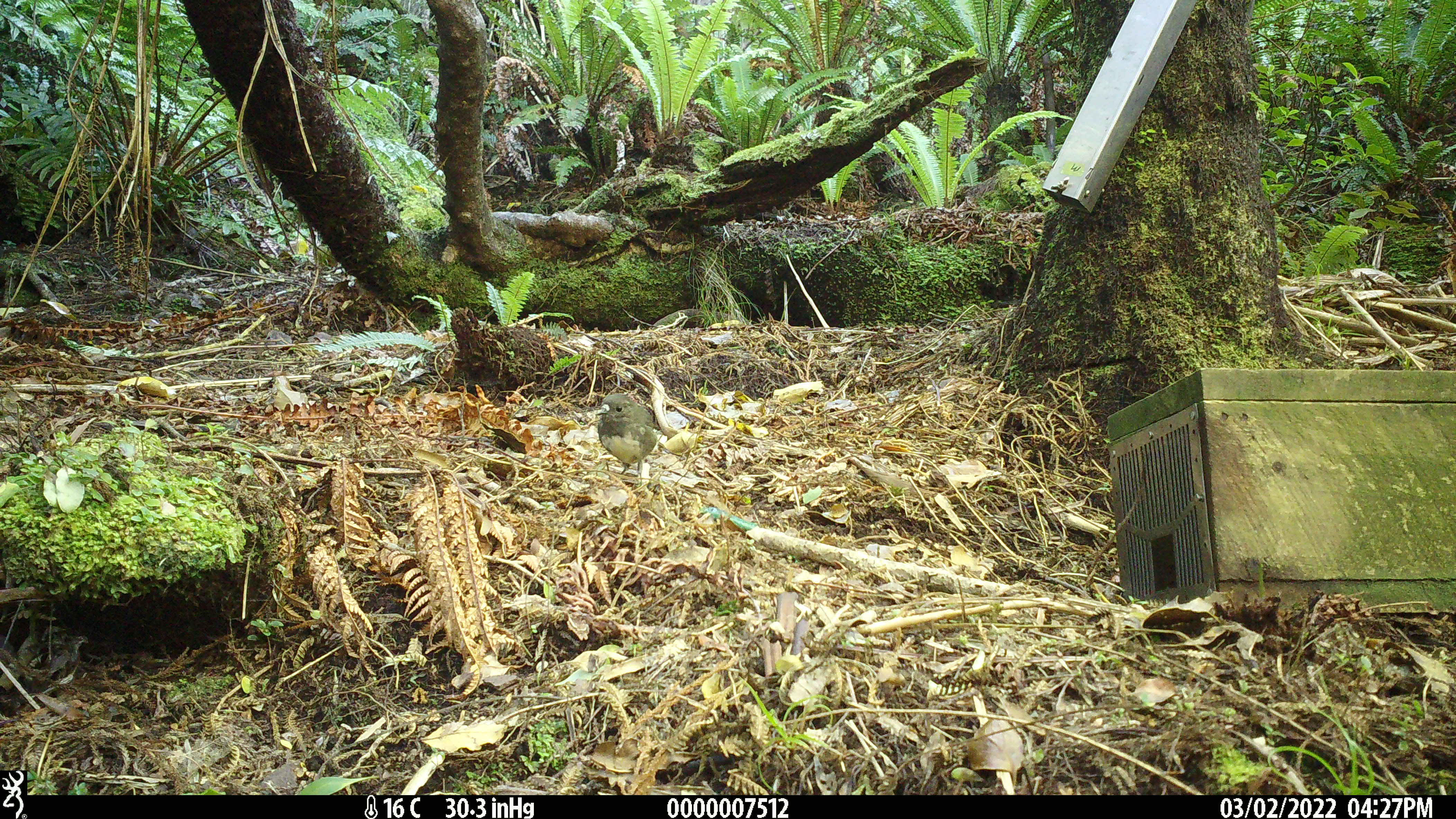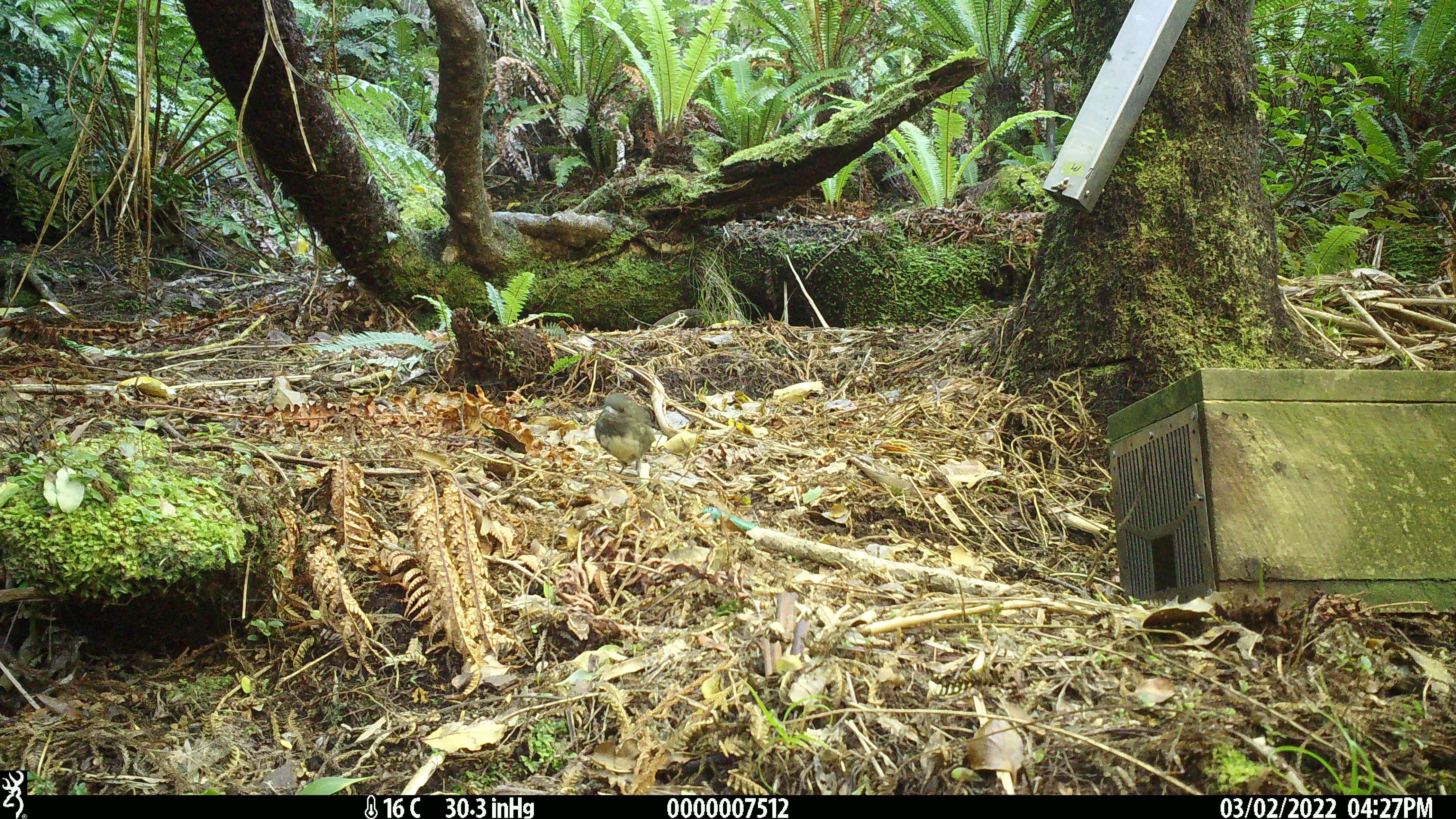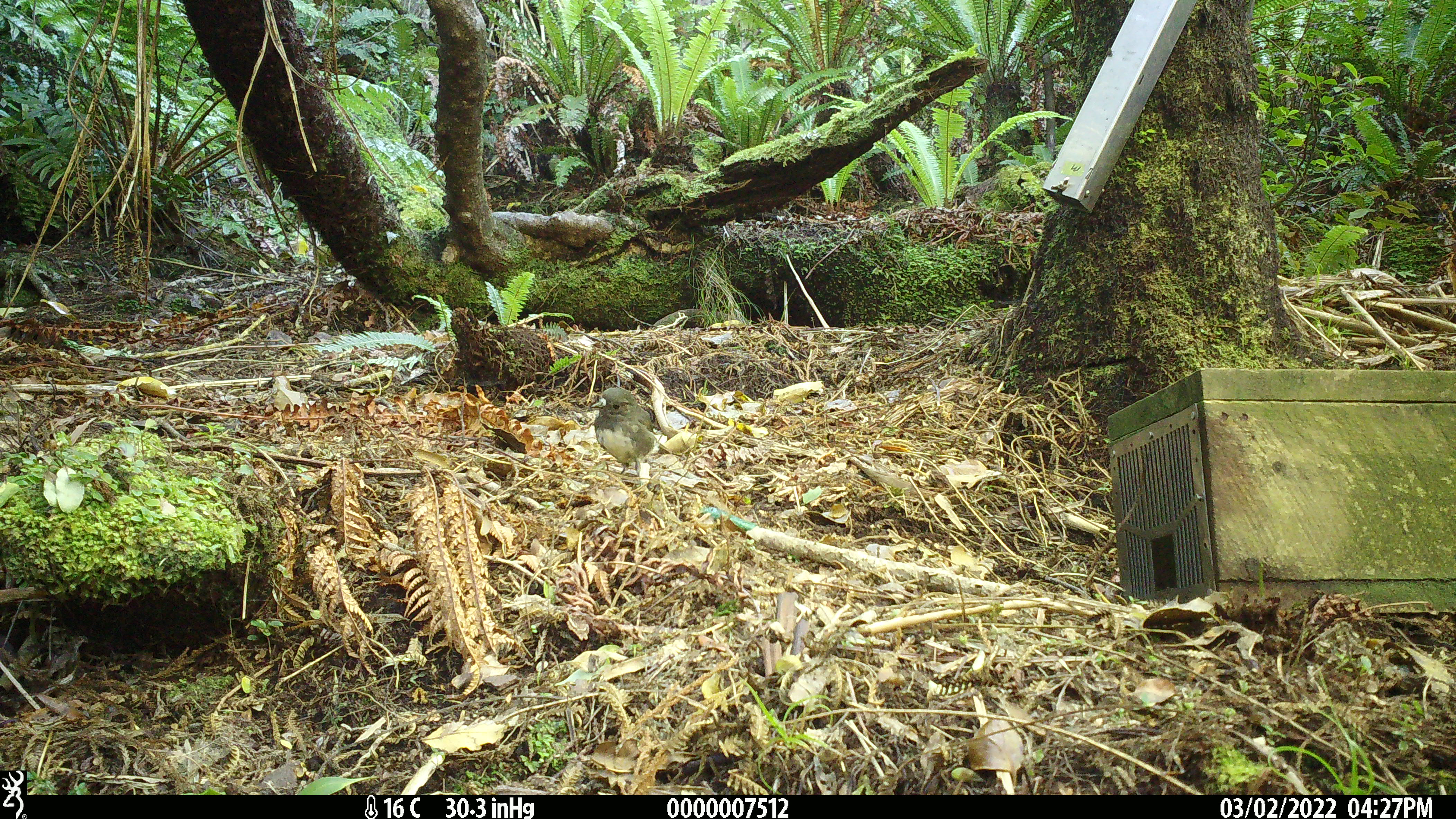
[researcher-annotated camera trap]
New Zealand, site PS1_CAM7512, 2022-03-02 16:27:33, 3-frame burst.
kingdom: Animalia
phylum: Chordata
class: Aves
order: Passeriformes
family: Petroicidae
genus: Petroica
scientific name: Petroica australis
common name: new zealand robin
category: robin